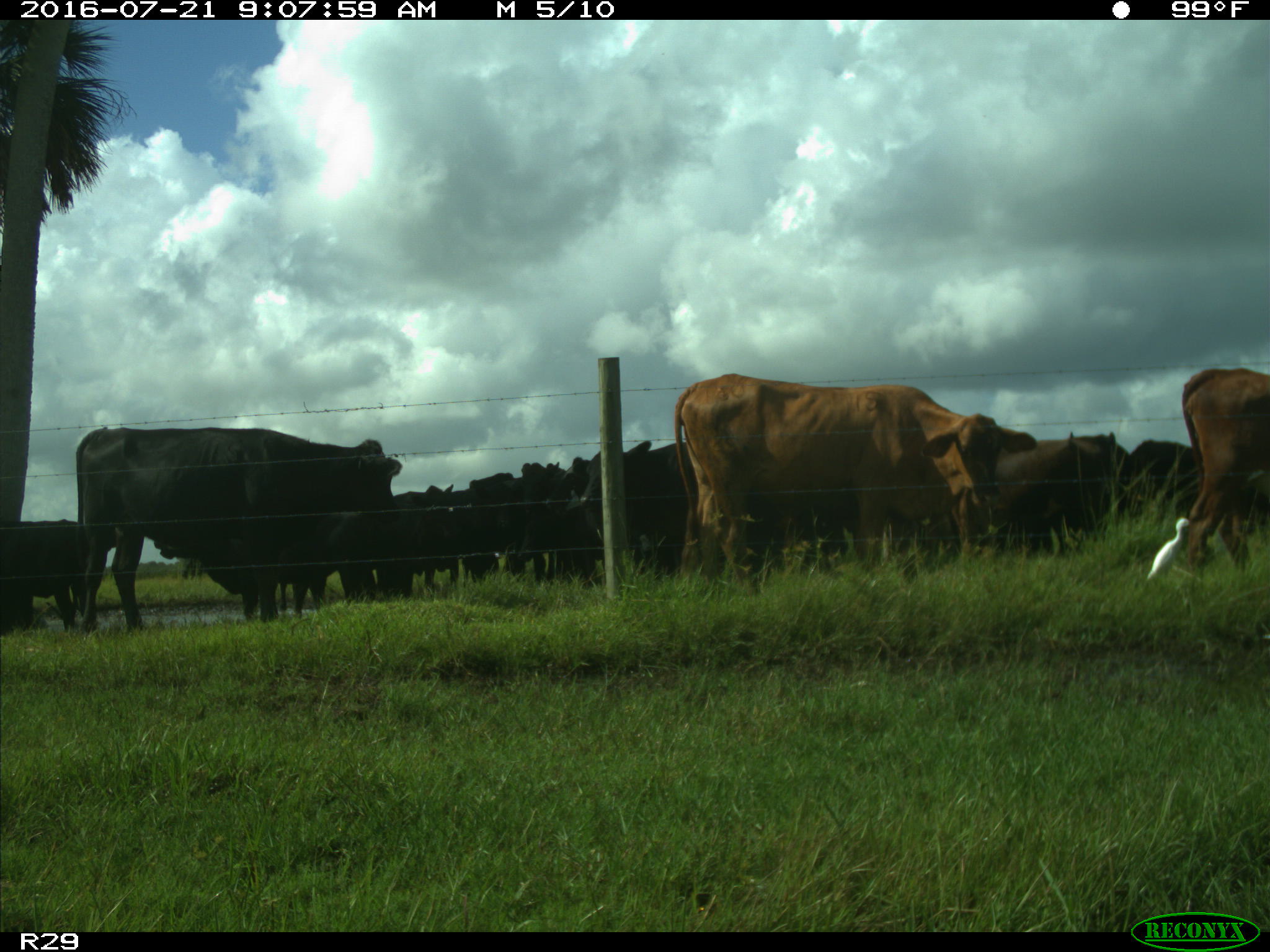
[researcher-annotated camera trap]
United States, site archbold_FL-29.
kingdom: Animalia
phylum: Chordata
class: Mammalia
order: Artiodactyla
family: Bovidae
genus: Bos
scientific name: Bos taurus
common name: domestic cow